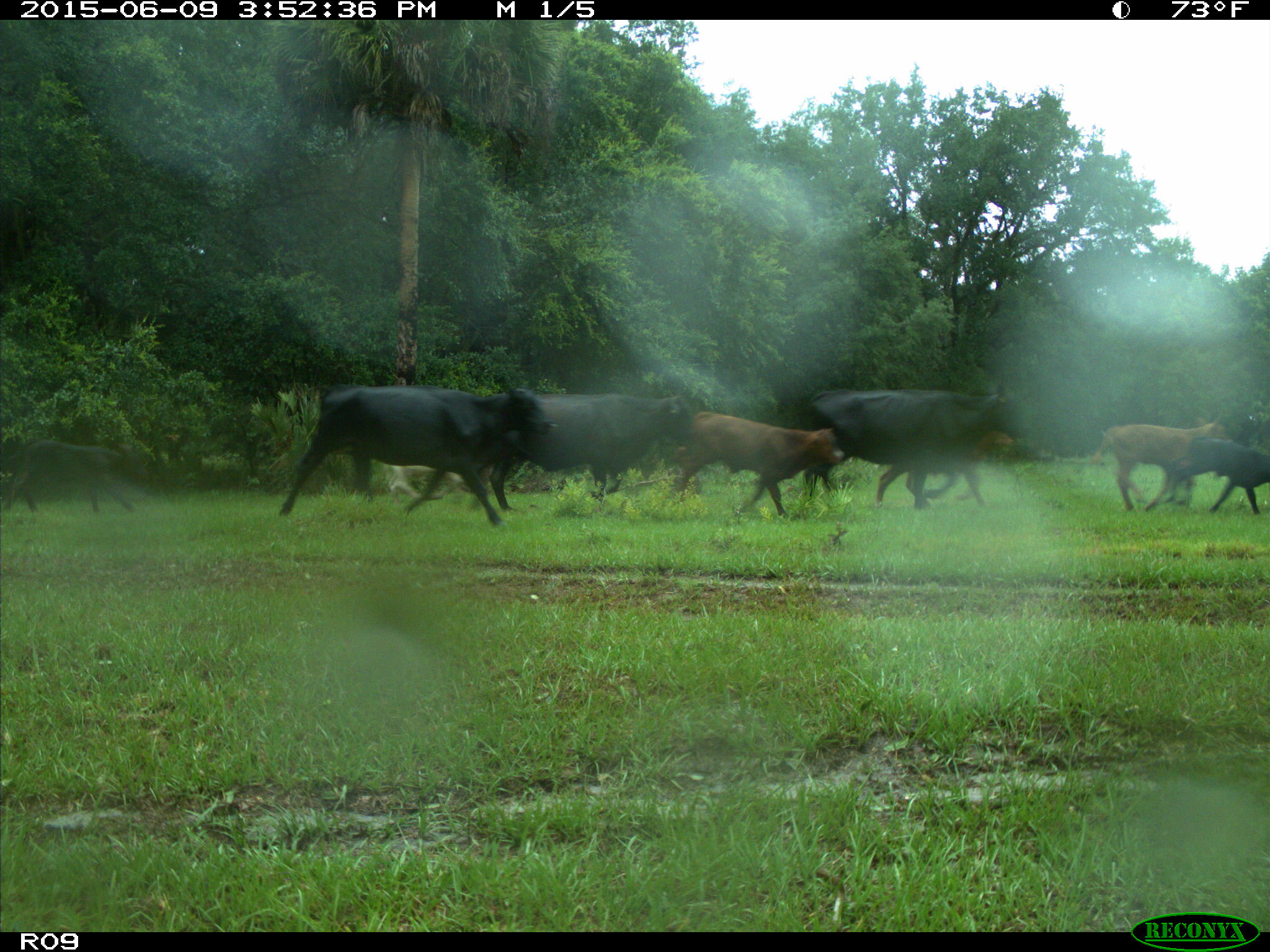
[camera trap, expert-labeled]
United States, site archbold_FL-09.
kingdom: Animalia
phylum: Chordata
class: Mammalia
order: Artiodactyla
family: Bovidae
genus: Bos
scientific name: Bos taurus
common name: domestic cow